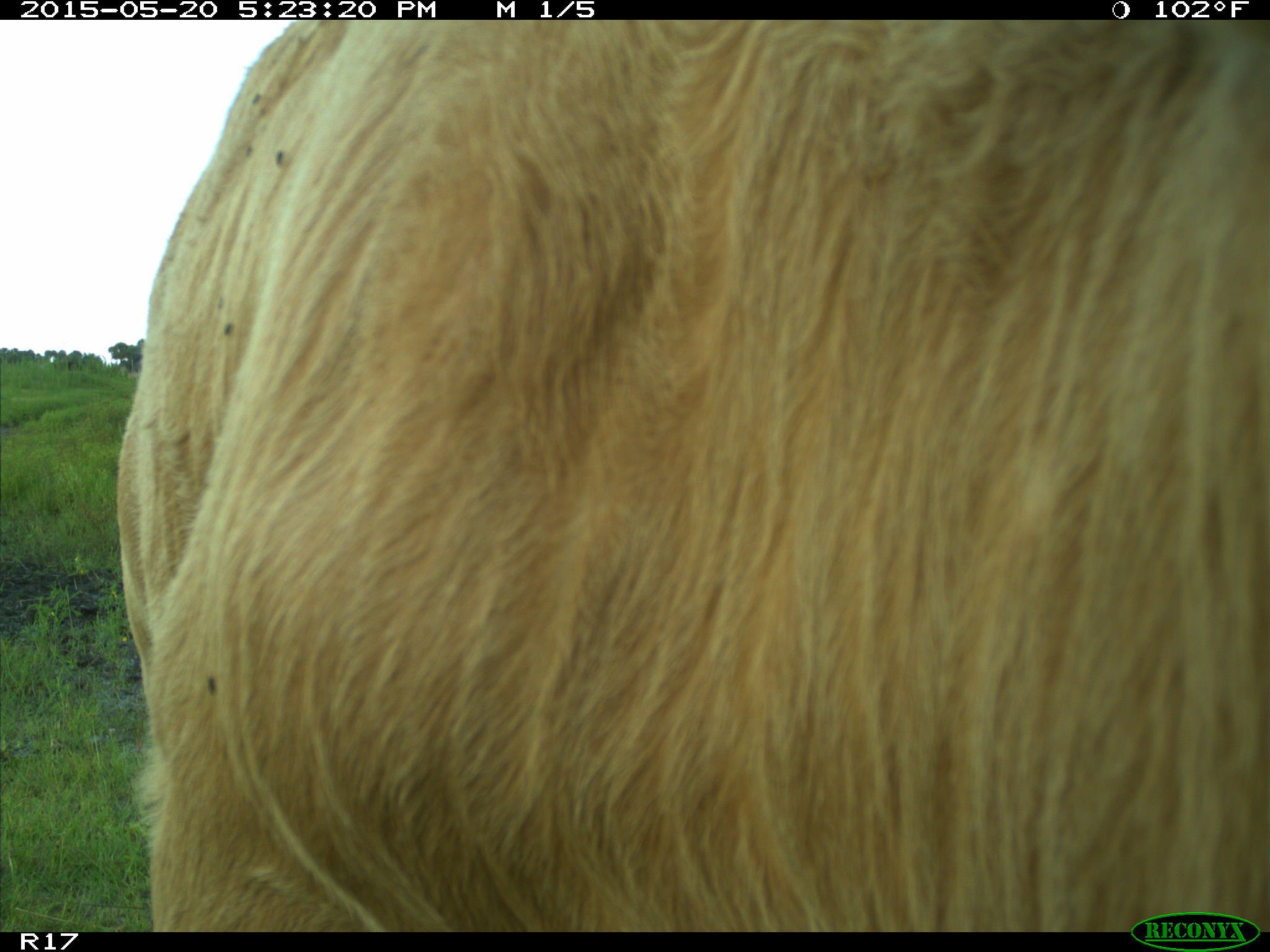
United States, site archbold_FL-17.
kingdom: Animalia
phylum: Chordata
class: Mammalia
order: Artiodactyla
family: Bovidae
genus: Bos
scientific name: Bos taurus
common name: domestic cow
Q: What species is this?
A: Bos taurus (domestic cow).